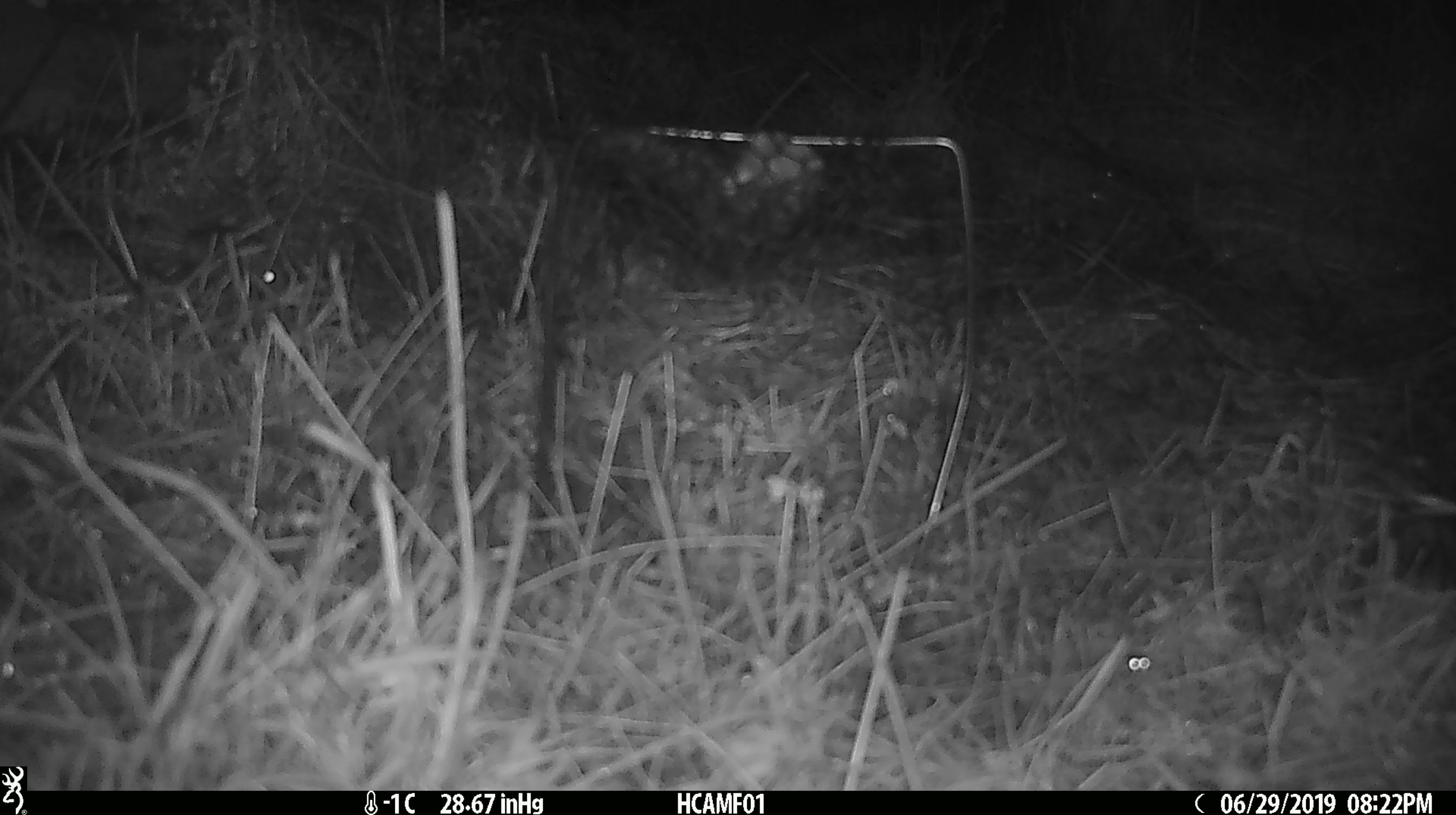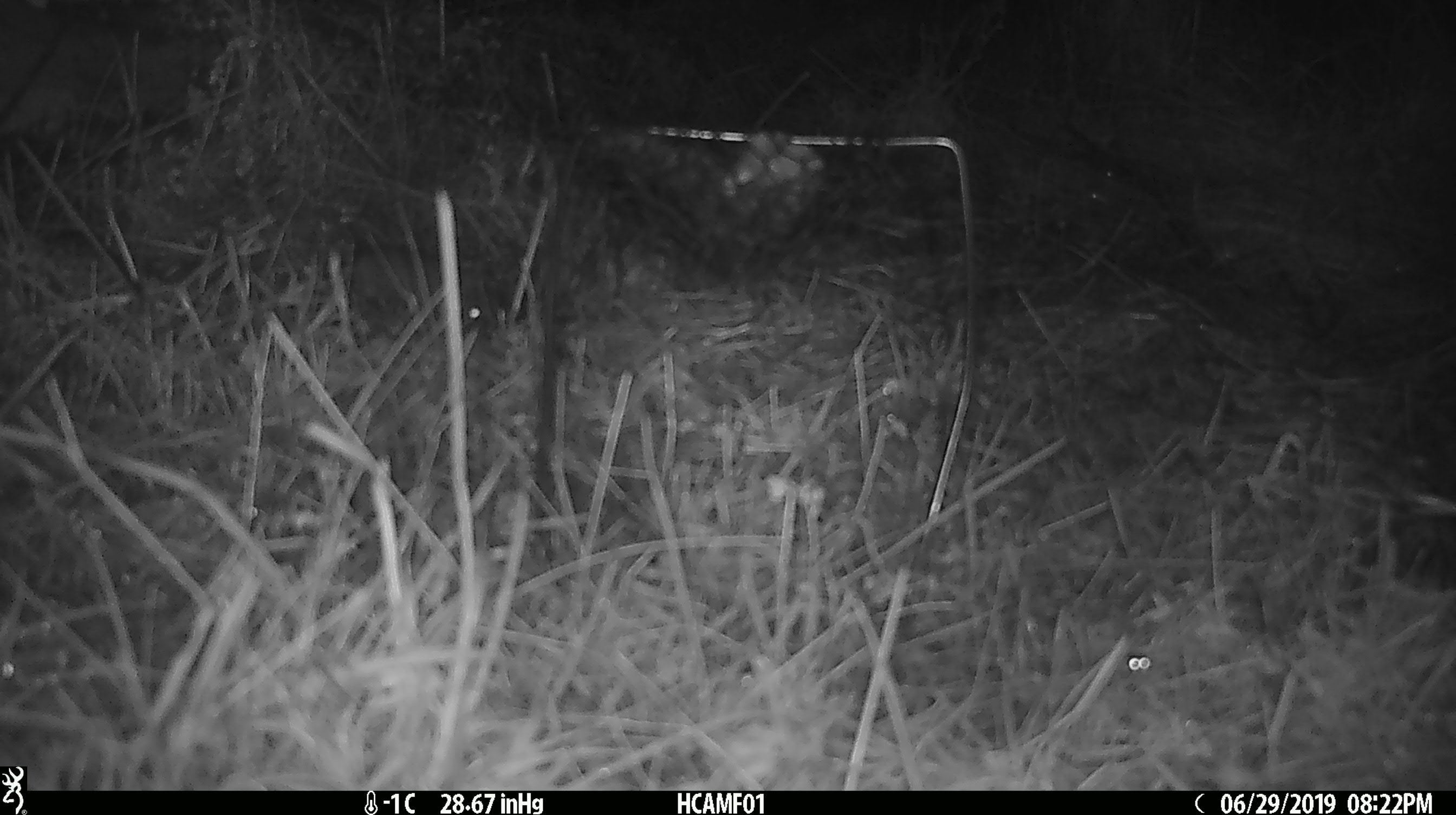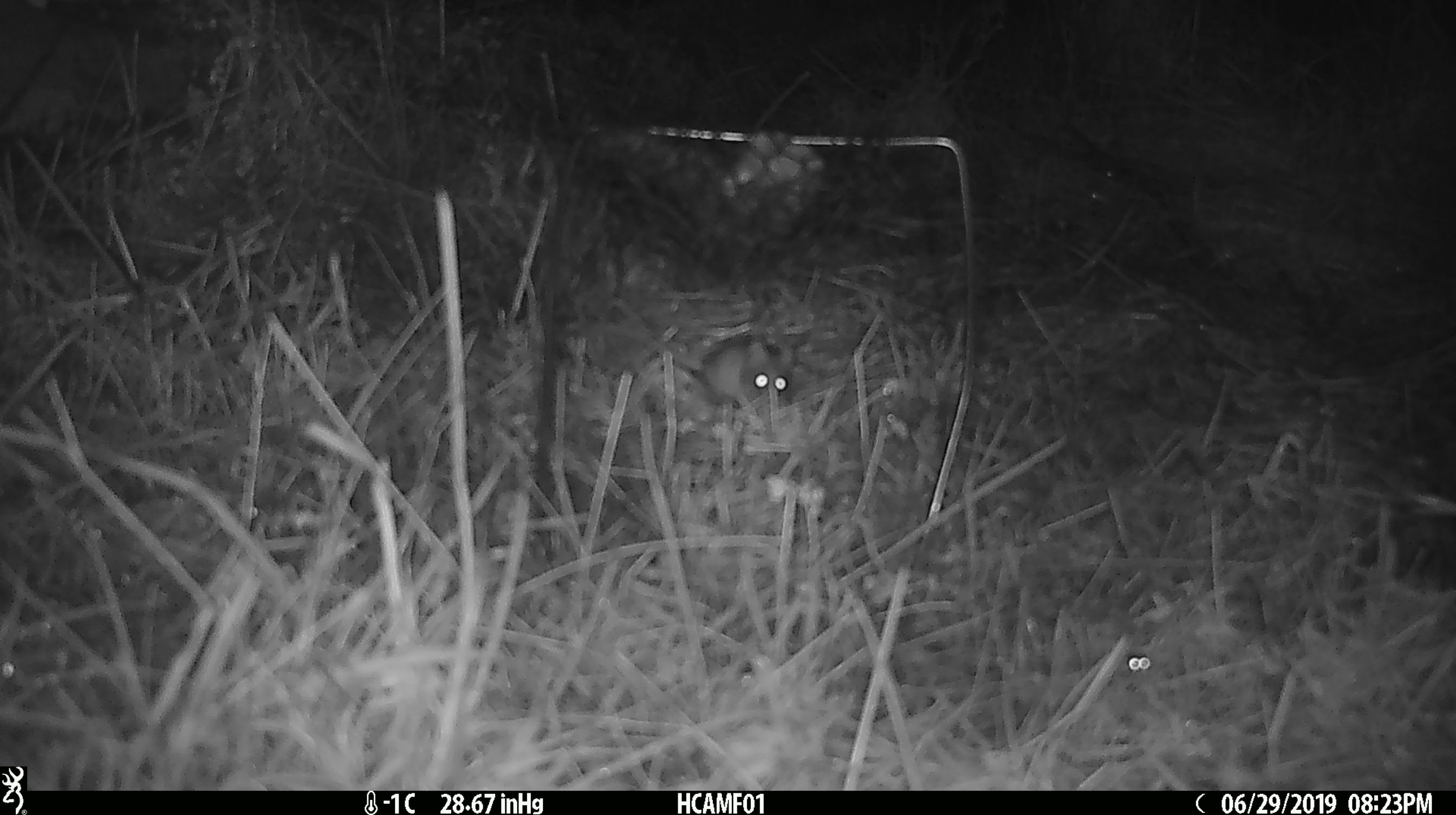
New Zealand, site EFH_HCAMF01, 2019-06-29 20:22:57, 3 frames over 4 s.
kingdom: Animalia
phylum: Chordata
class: Mammalia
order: Rodentia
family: Muridae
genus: Mus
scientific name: Mus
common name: mouse